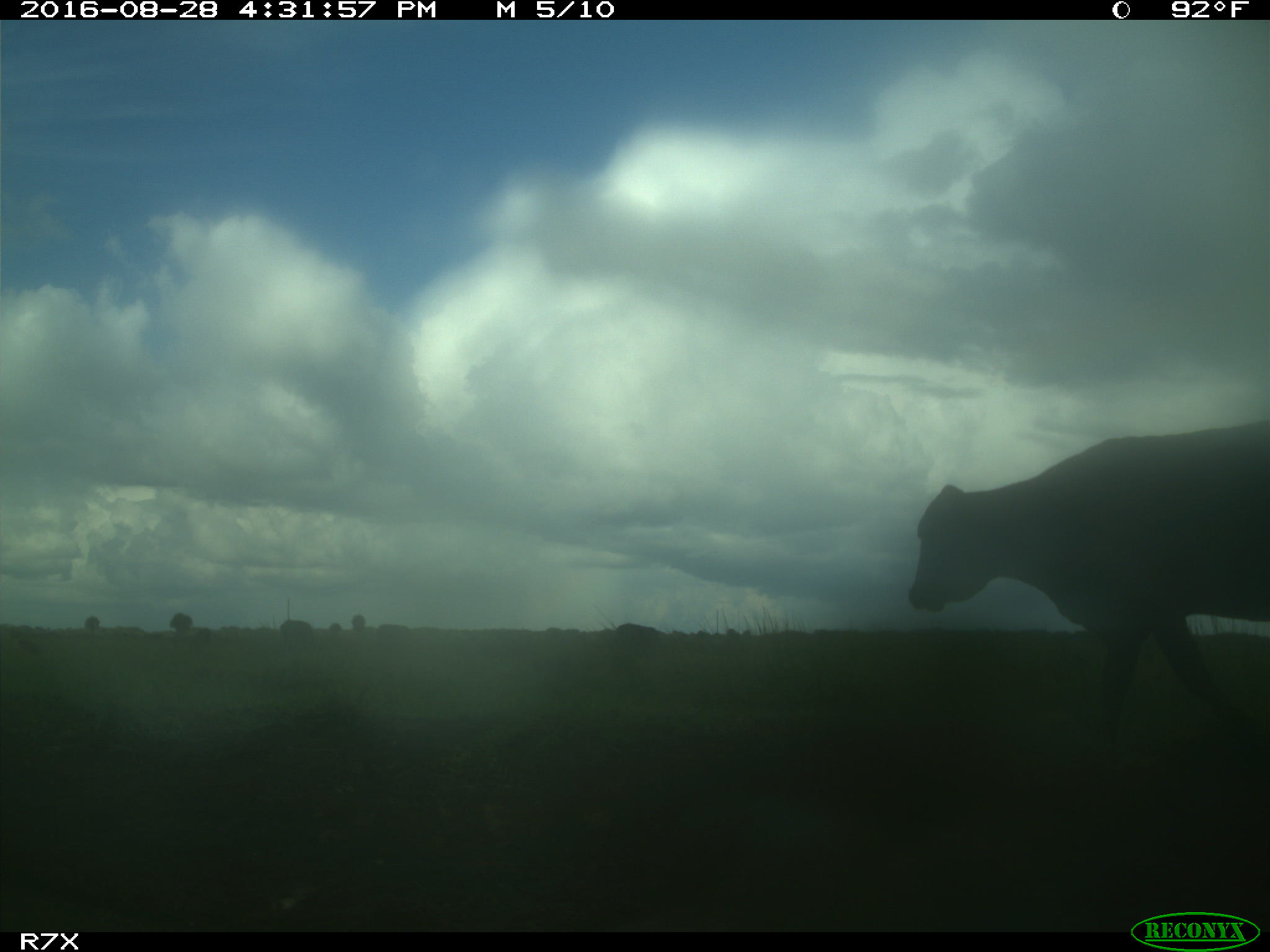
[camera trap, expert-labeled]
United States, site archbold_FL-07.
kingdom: Animalia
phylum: Chordata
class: Mammalia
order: Artiodactyla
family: Bovidae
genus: Bos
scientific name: Bos taurus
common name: domestic cow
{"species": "Bos taurus (domestic cow)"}